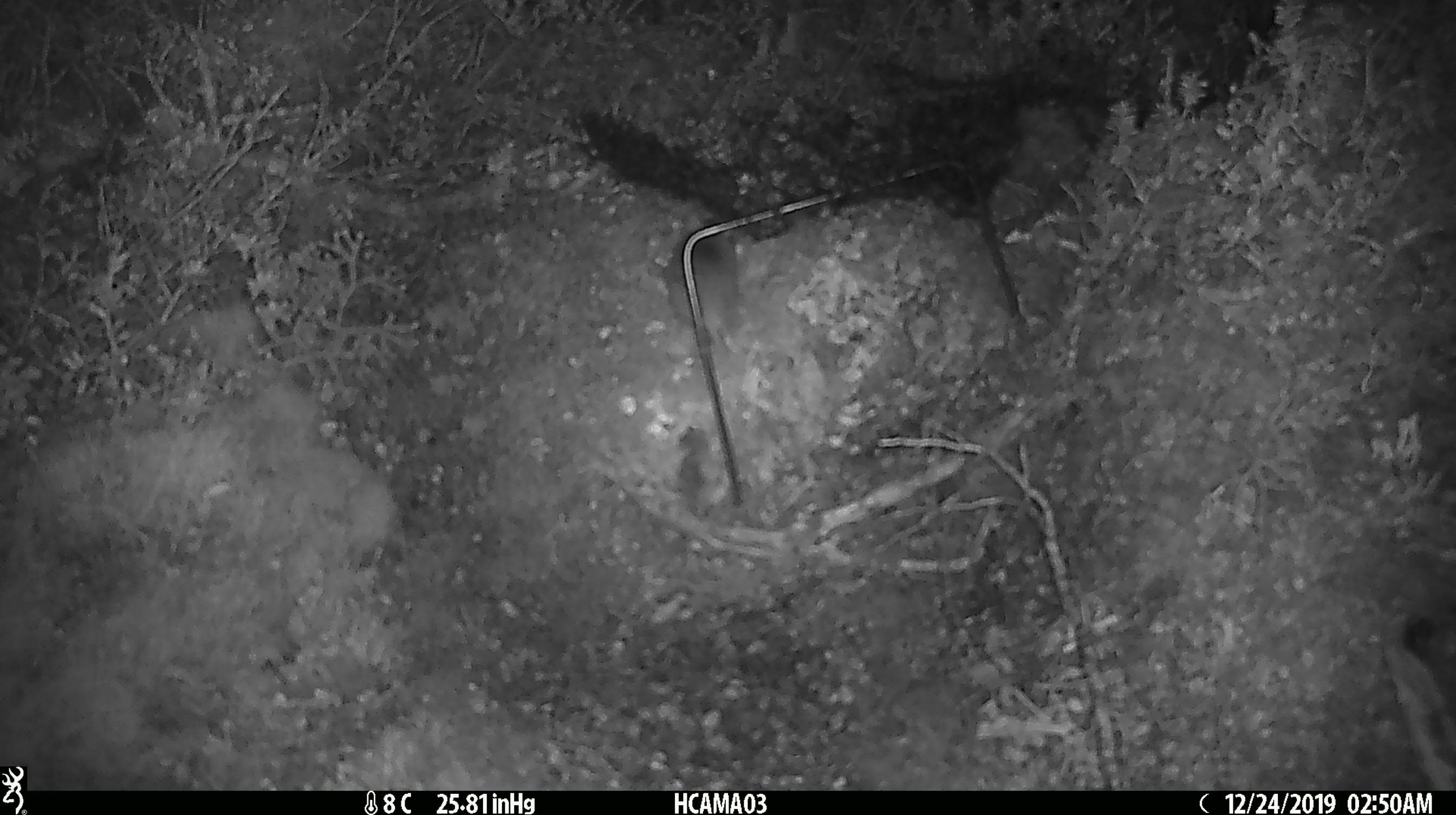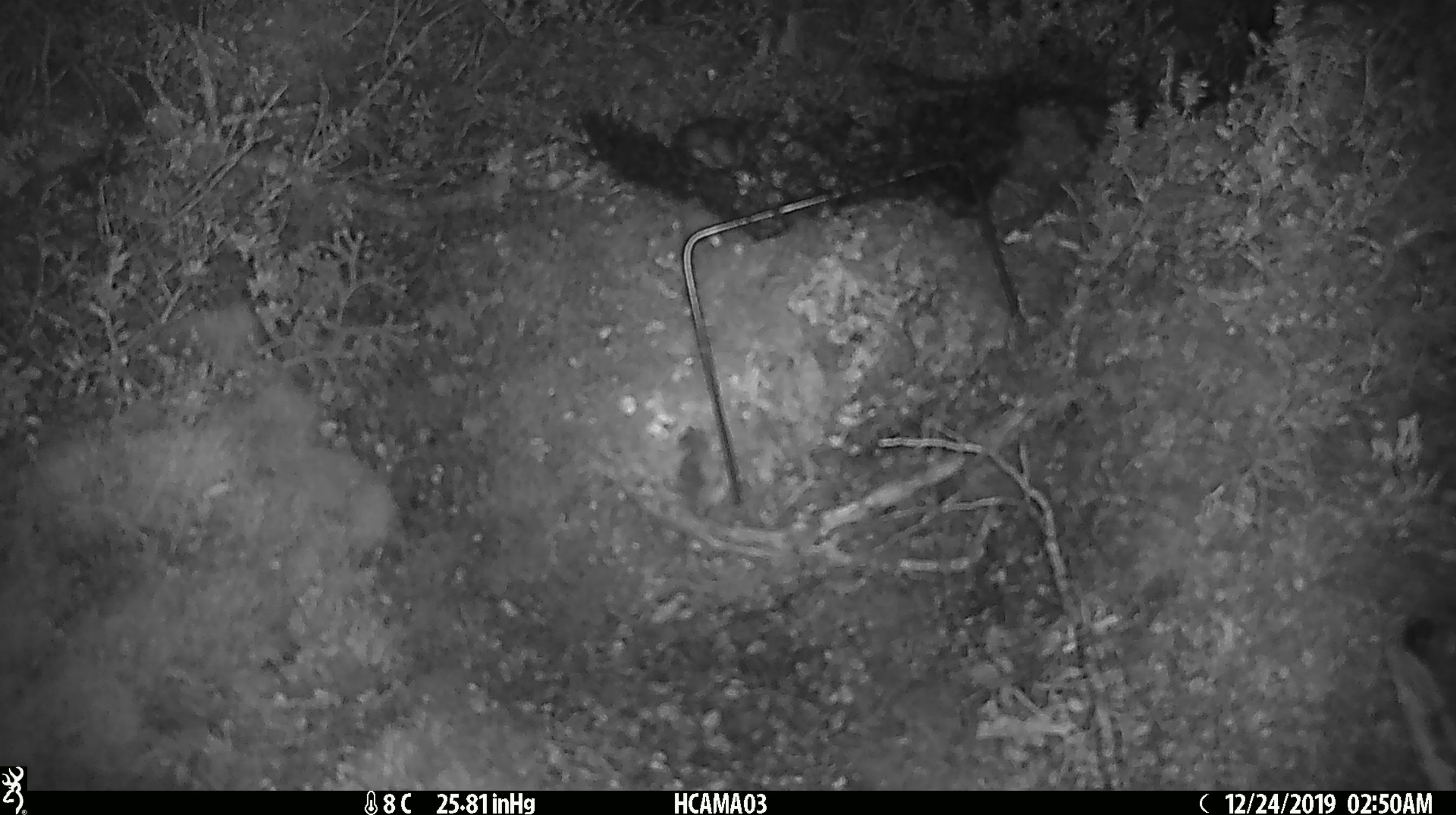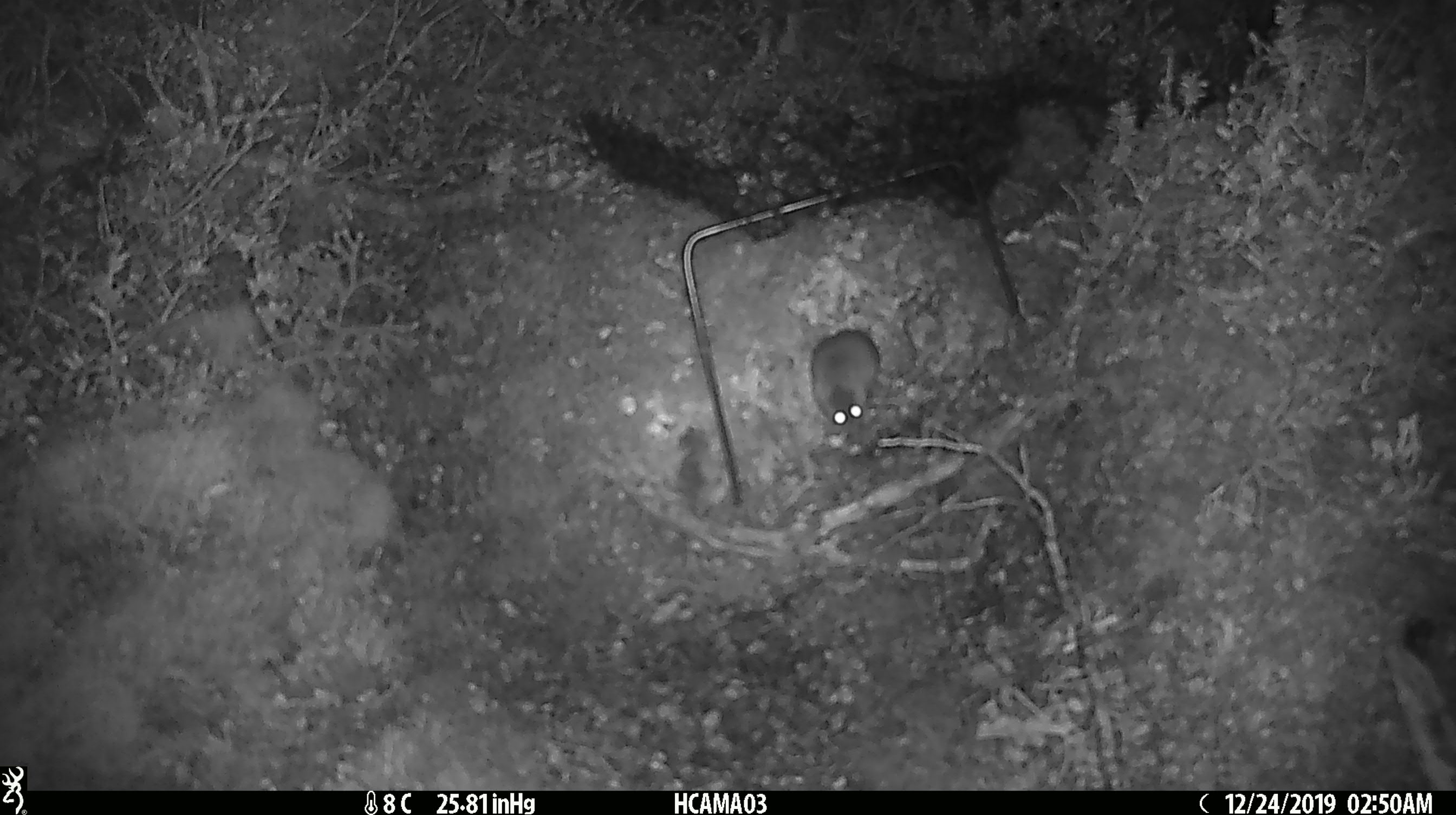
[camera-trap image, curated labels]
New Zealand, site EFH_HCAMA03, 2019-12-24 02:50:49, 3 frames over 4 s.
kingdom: Animalia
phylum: Chordata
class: Mammalia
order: Rodentia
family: Muridae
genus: Mus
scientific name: Mus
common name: mouse